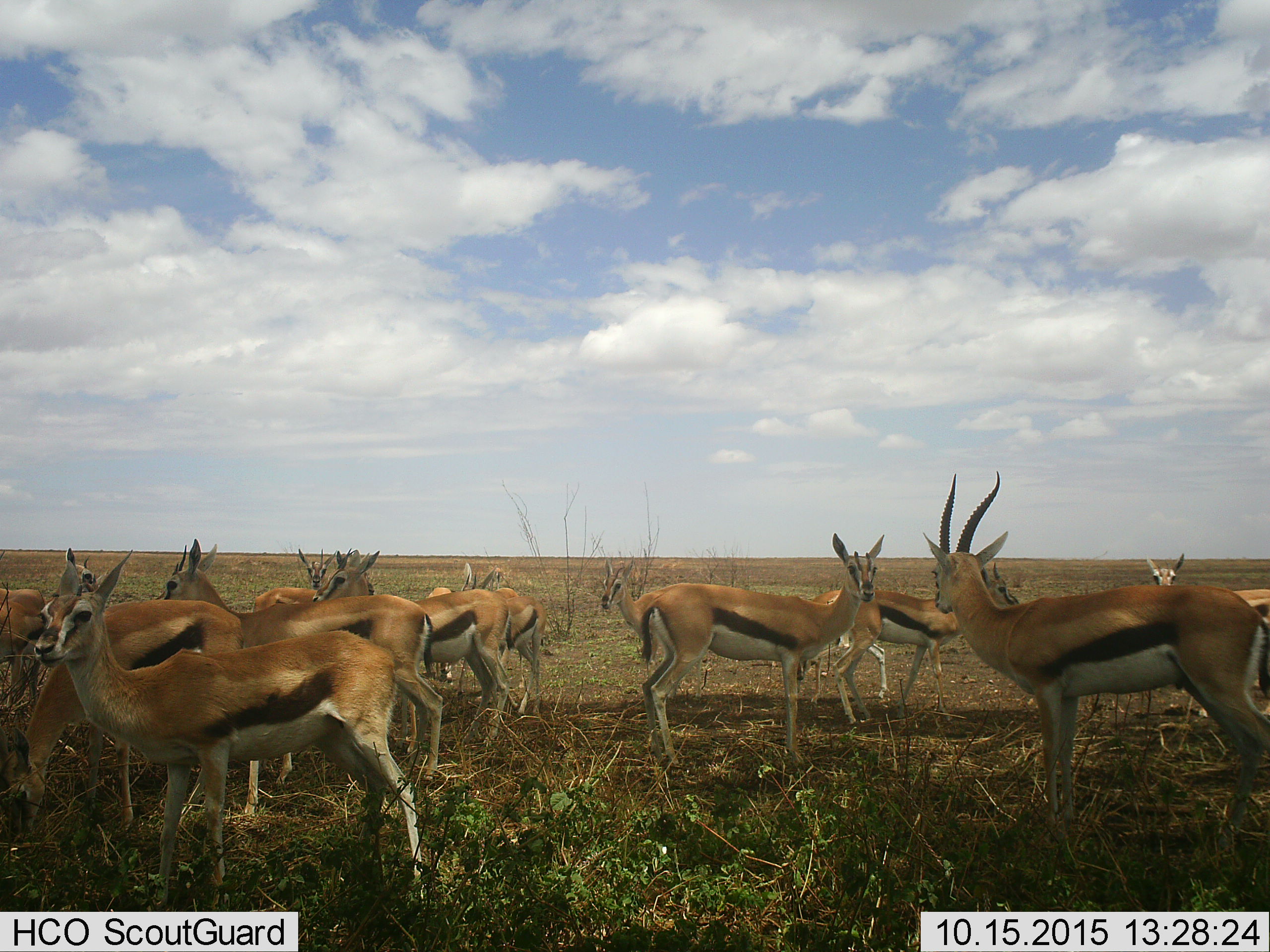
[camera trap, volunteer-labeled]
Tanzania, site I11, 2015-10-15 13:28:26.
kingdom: Animalia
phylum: Chordata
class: Mammalia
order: Artiodactyla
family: Bovidae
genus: Eudorcas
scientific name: Eudorcas thomsonii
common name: thomson's gazelle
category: gazellethomsons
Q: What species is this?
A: Gazellethomsons (thomson's gazelle) (Eudorcas thomsonii).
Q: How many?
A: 11-50.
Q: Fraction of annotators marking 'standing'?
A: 100%.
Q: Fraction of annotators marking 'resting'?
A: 0%.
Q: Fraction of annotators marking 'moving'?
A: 0%.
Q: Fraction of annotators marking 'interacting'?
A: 0%.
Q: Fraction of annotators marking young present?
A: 0%.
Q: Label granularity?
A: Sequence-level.